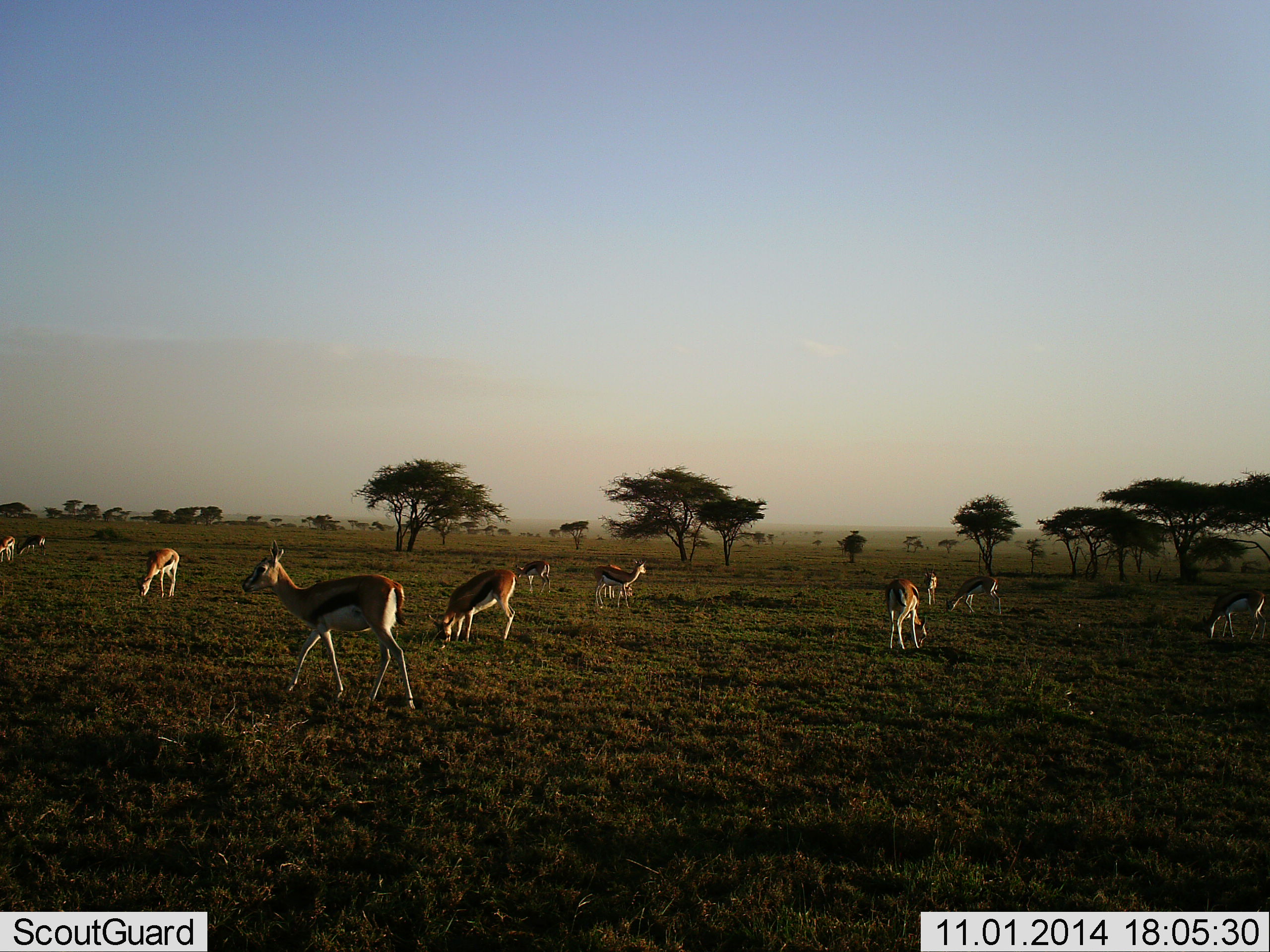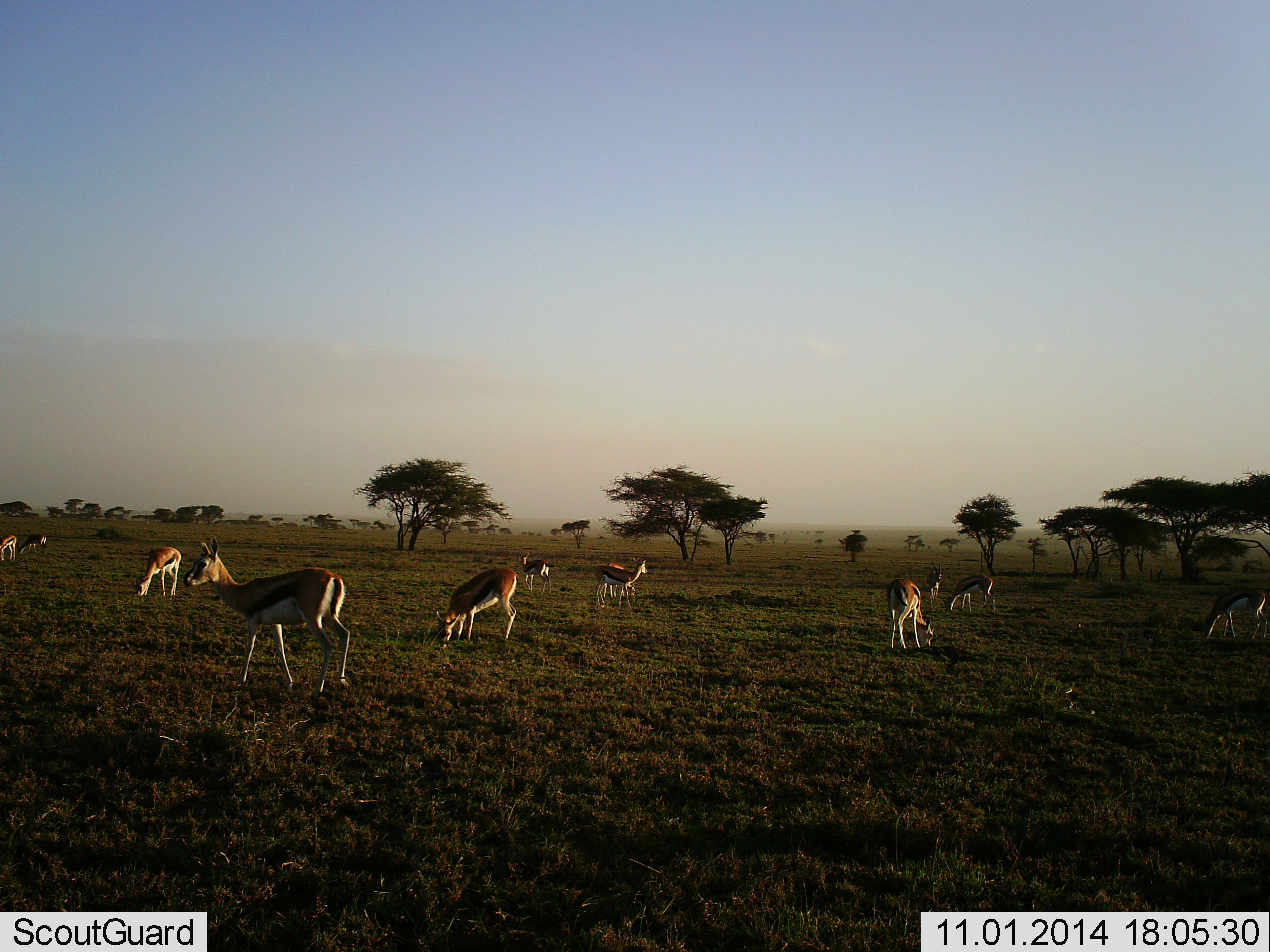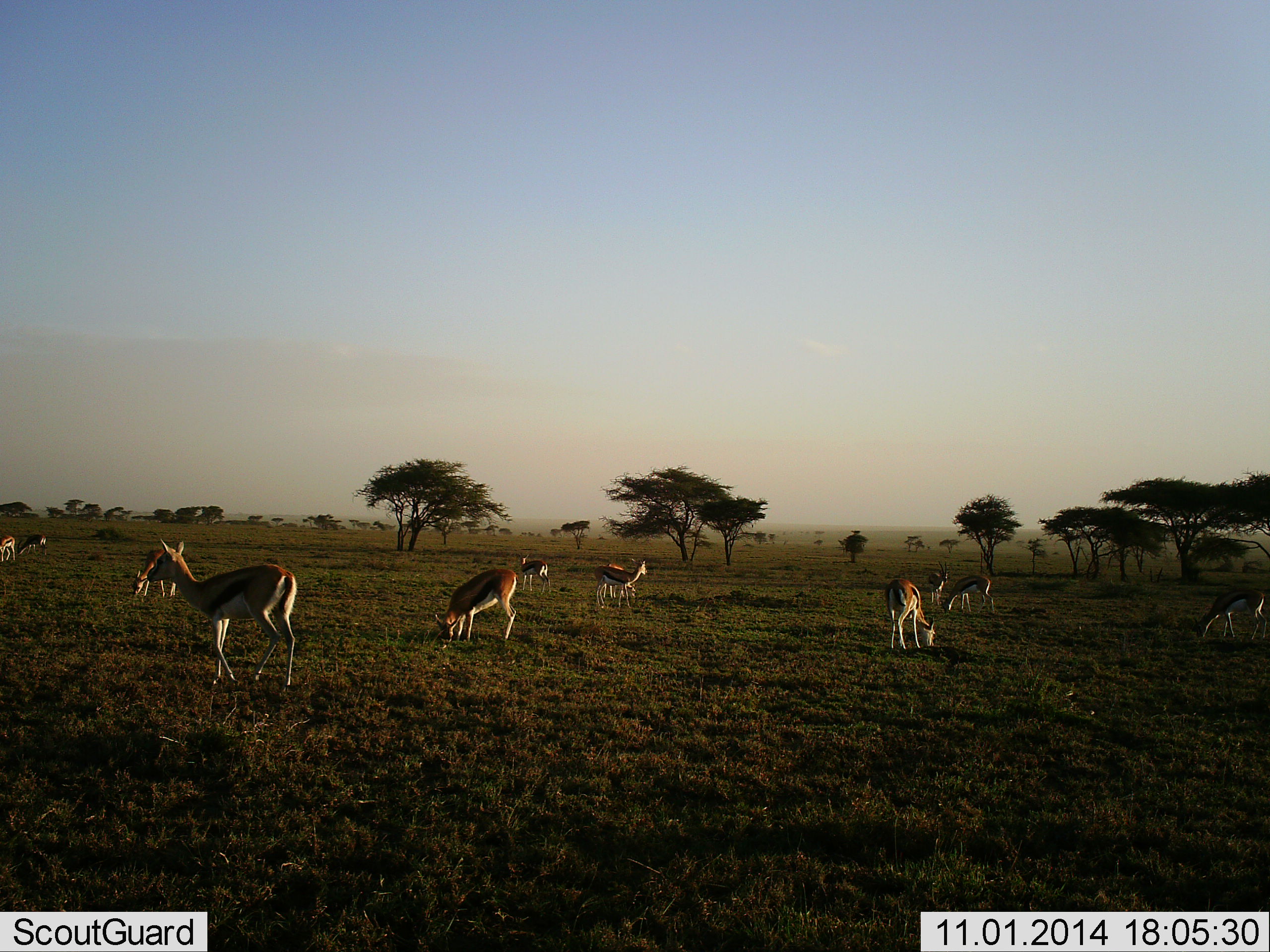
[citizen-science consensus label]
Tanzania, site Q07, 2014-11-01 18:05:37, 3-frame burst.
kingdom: Animalia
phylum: Chordata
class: Mammalia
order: Artiodactyla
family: Bovidae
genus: Eudorcas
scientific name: Eudorcas thomsonii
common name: thomson's gazelle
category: gazellethomsons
Gazellethomsons (thomson's gazelle) (Eudorcas thomsonii), count 11-50. Behavior (volunteer vote fractions): standing 70%, resting 20%, moving 60%, interacting 0%. Young present (vote fraction): 10%. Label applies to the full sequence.